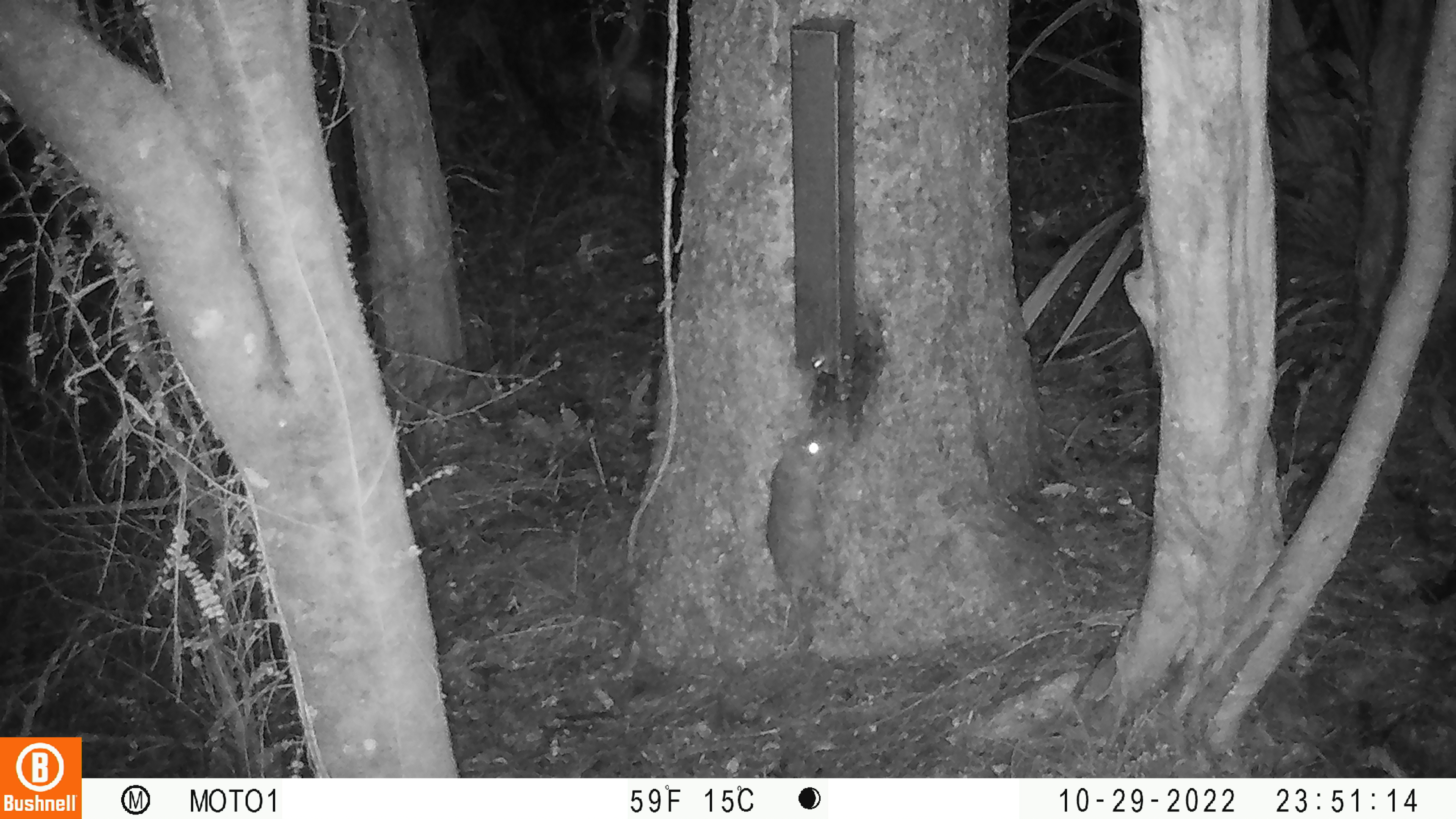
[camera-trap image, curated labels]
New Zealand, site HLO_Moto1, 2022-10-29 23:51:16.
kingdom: Animalia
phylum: Chordata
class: Mammalia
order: Rodentia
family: Muridae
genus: Rattus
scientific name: Rattus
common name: rat